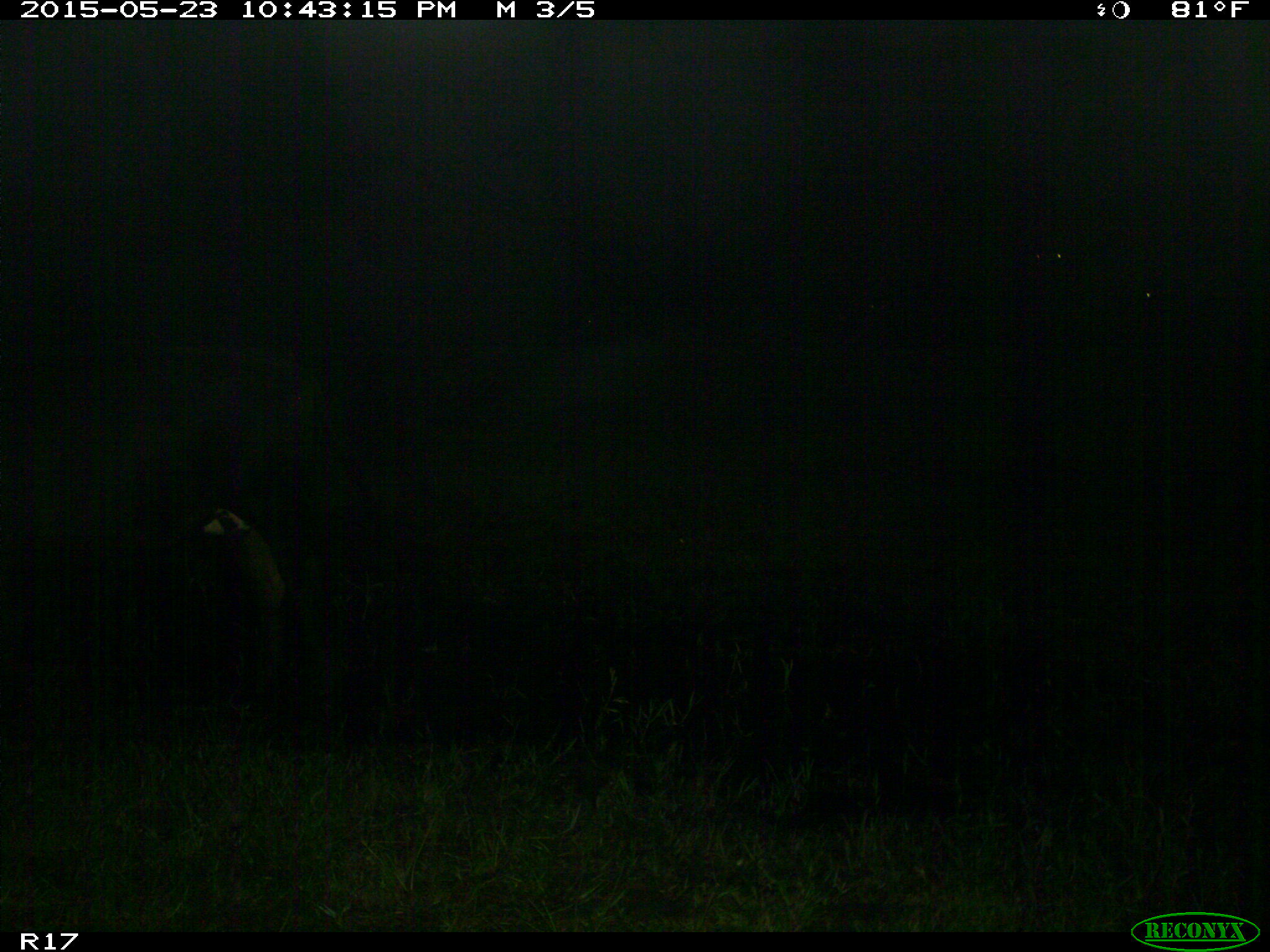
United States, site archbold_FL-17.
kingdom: Animalia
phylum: Chordata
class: Mammalia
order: Artiodactyla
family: Bovidae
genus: Bos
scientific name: Bos taurus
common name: domestic cow